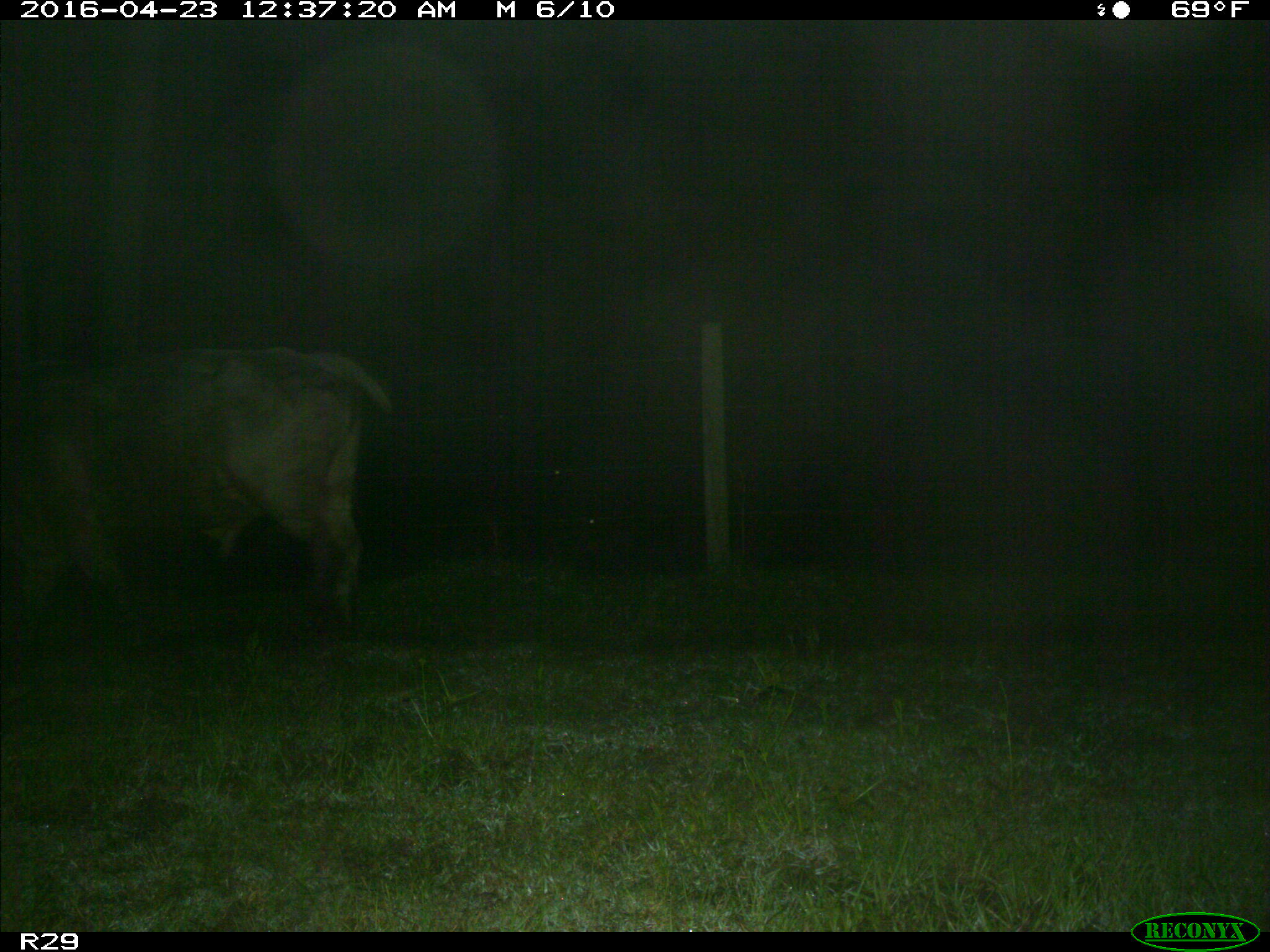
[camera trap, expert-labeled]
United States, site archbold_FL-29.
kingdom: Animalia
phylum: Chordata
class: Mammalia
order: Artiodactyla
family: Bovidae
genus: Bos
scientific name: Bos taurus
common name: domestic cow